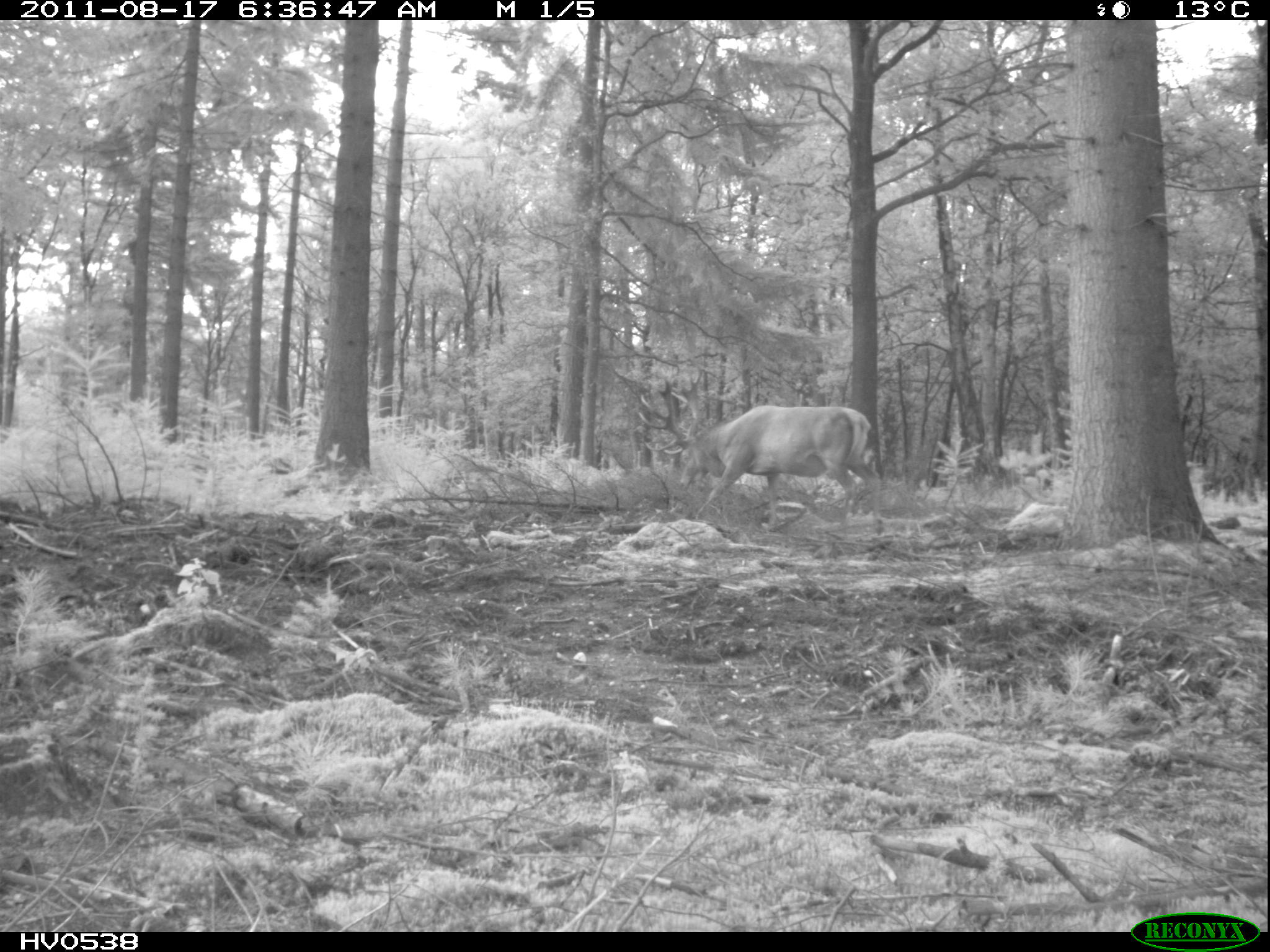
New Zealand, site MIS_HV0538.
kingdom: Animalia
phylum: Chordata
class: Mammalia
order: Artiodactyla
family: Cervidae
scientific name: Cervidae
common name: deer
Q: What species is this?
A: Deer (Cervidae).